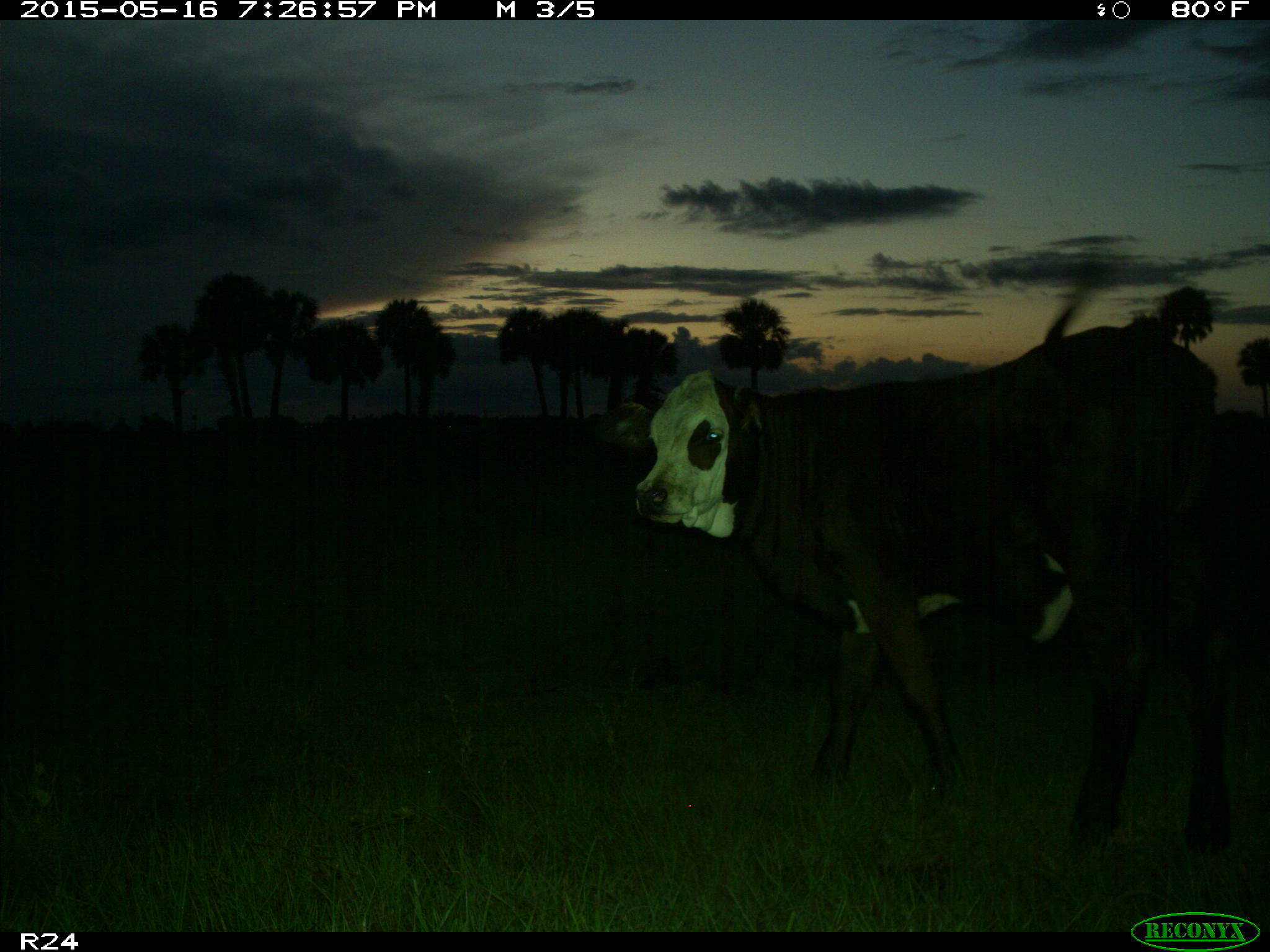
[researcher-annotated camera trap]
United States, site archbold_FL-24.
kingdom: Animalia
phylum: Chordata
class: Mammalia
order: Artiodactyla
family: Bovidae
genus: Bos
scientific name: Bos taurus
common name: domestic cow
Bos taurus (domestic cow).